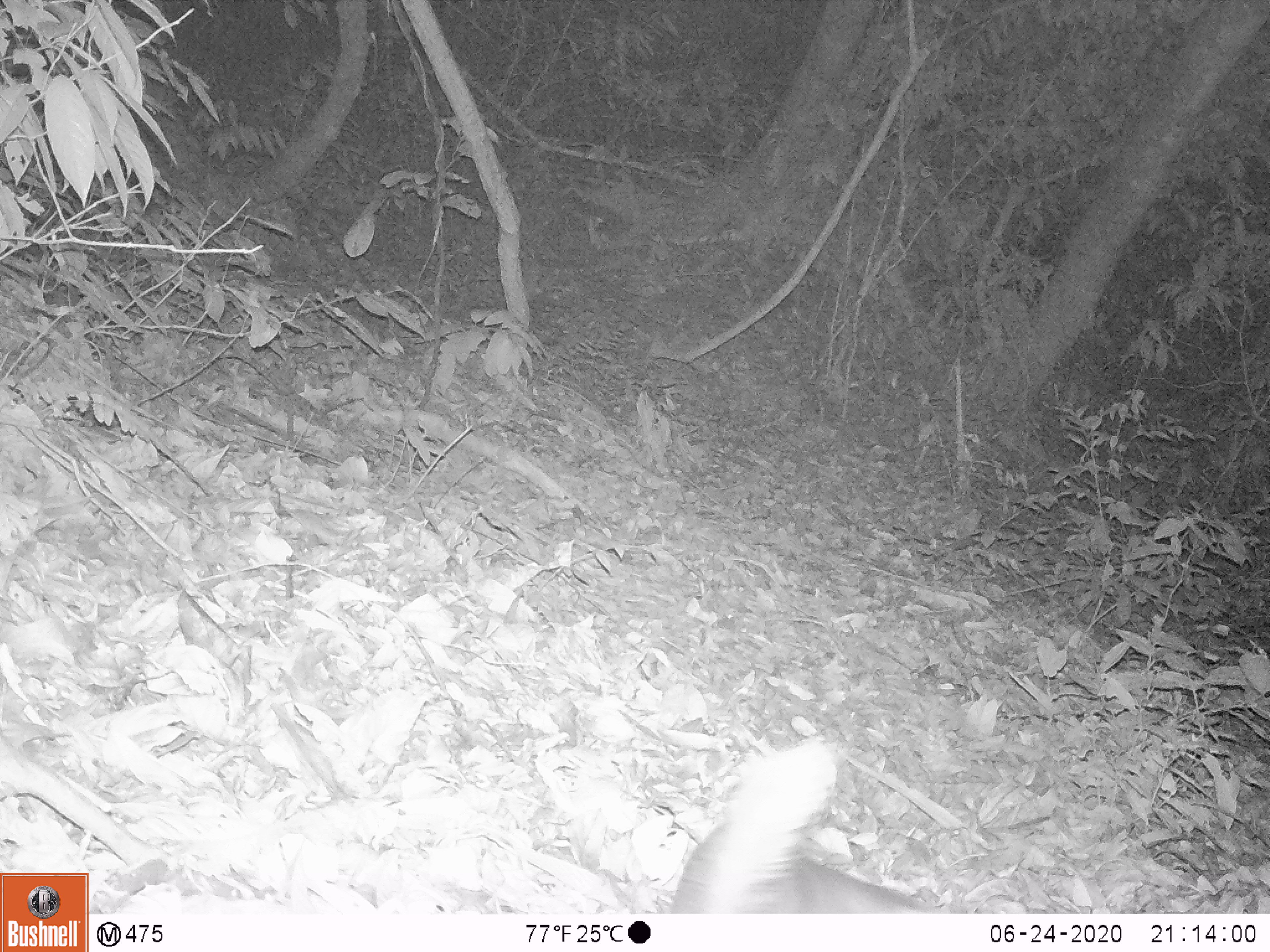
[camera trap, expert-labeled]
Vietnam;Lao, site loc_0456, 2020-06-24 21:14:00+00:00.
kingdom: Animalia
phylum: Chordata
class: Mammalia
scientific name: Mammalia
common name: mammal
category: unidentified small mammal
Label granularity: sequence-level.